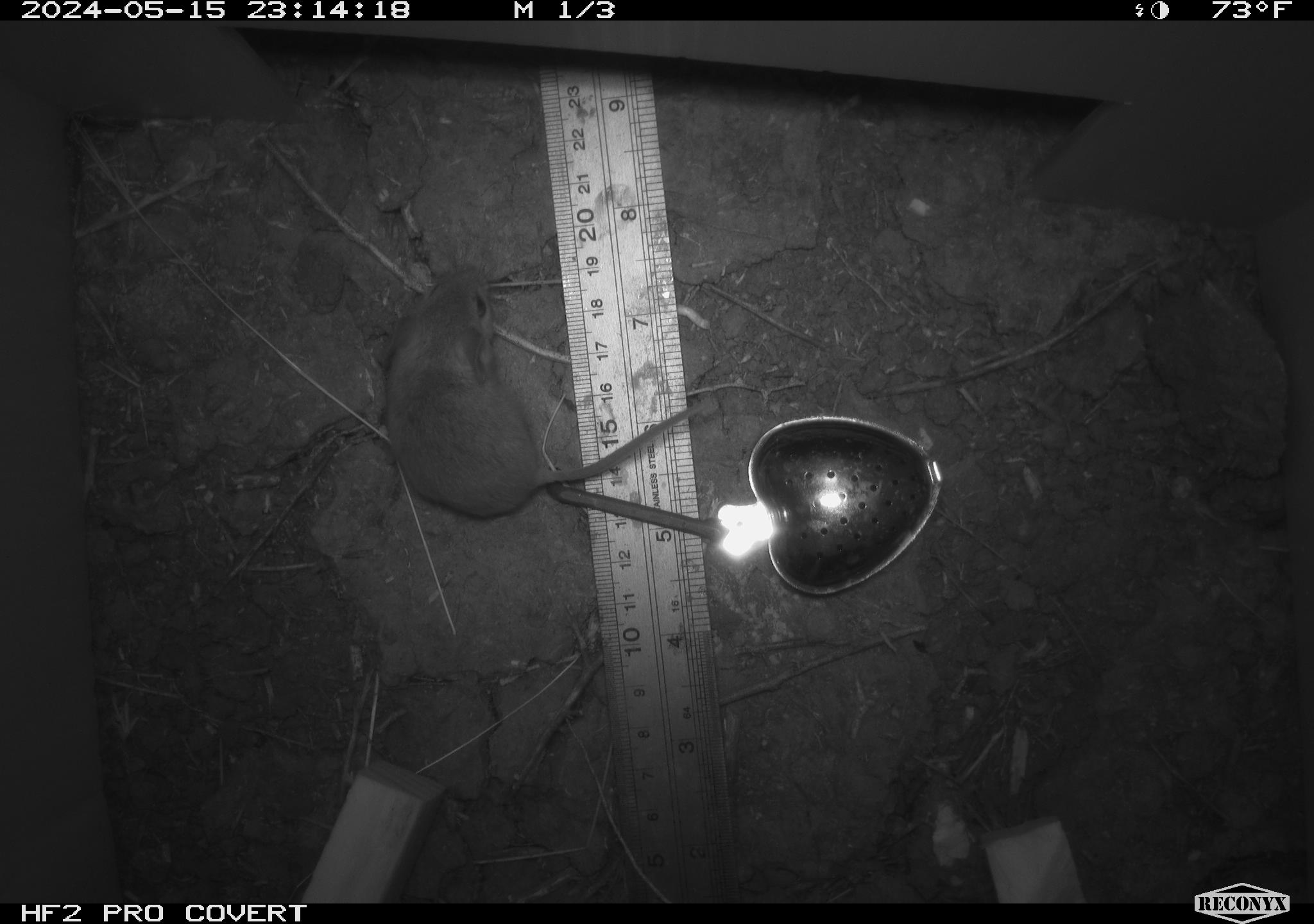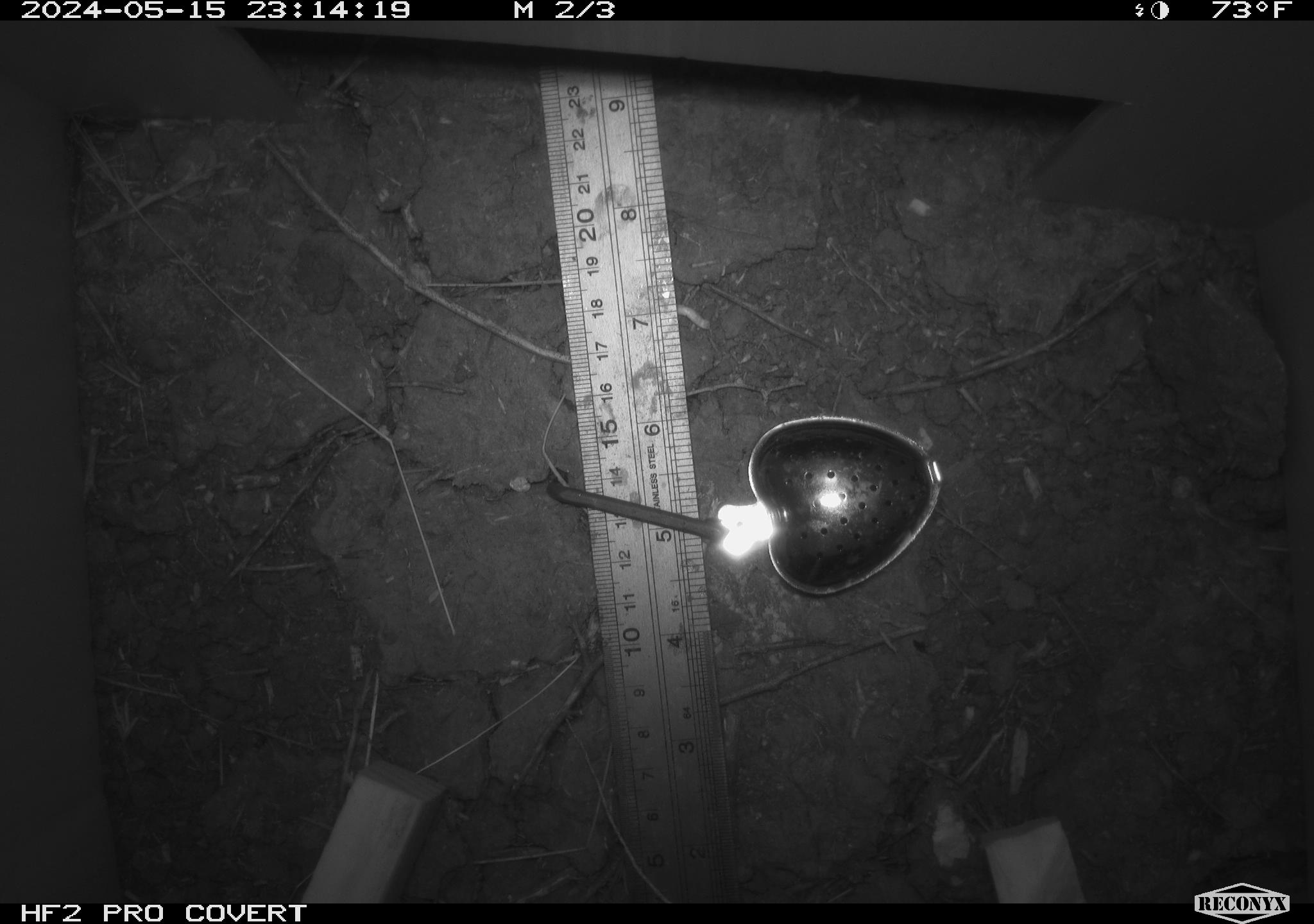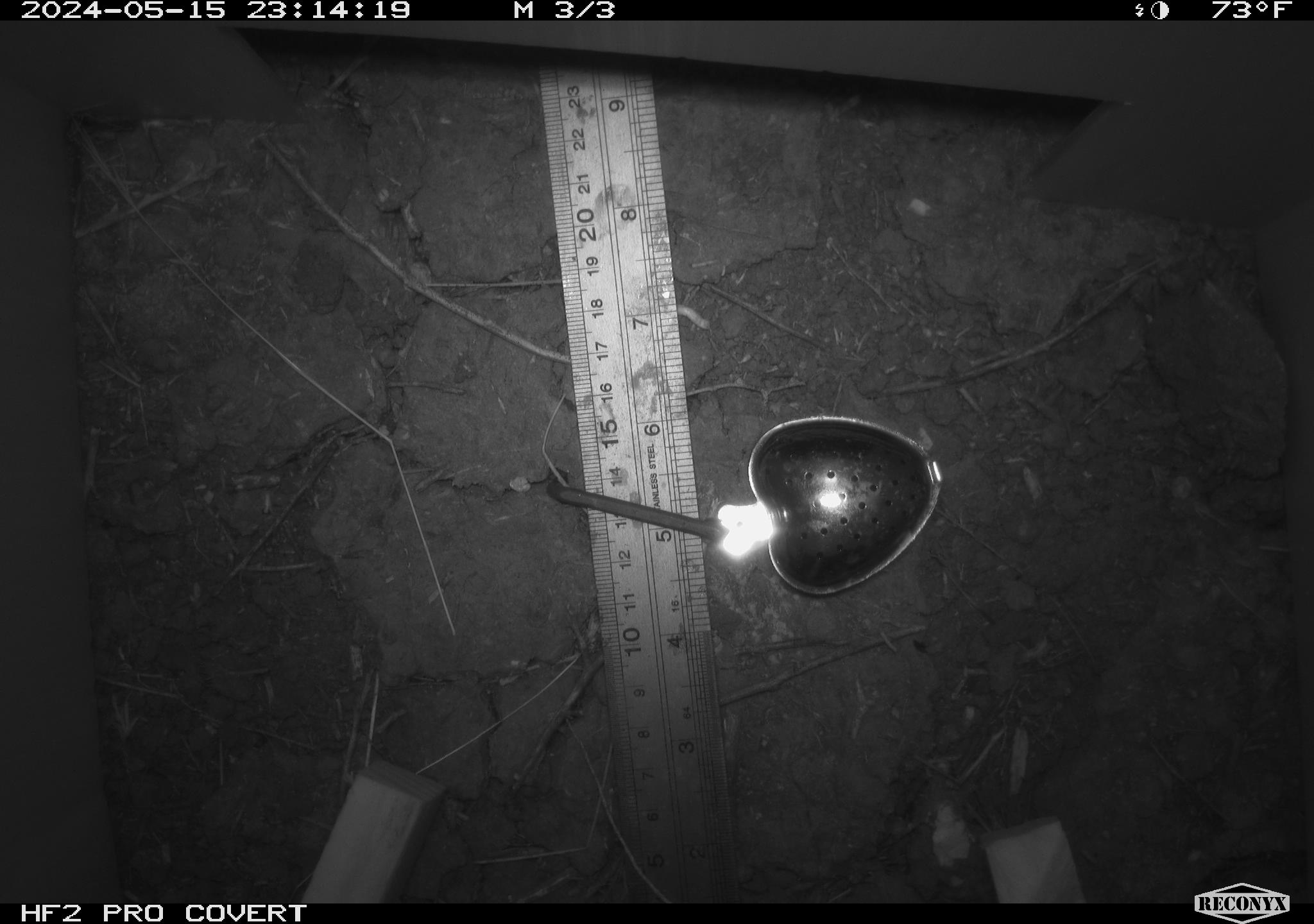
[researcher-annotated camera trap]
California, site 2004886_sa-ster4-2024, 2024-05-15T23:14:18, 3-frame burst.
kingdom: Animalia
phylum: Chordata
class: Mammalia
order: Rodentia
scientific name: Rodentia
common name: mouse species